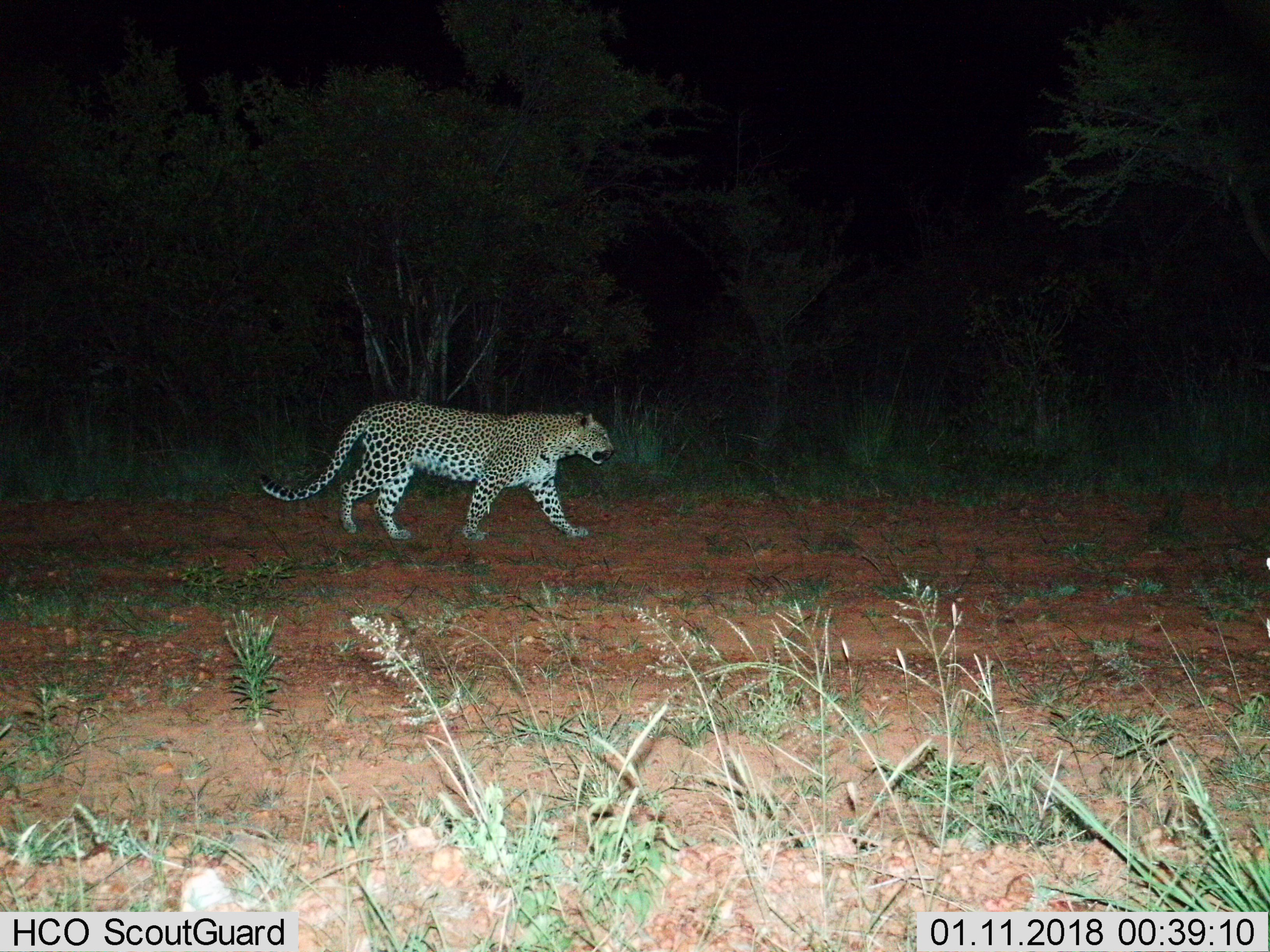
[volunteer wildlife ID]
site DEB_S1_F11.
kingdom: Animalia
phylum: Chordata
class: Mammalia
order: Carnivora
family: Felidae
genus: Panthera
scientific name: Panthera pardus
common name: leopard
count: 1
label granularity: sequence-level